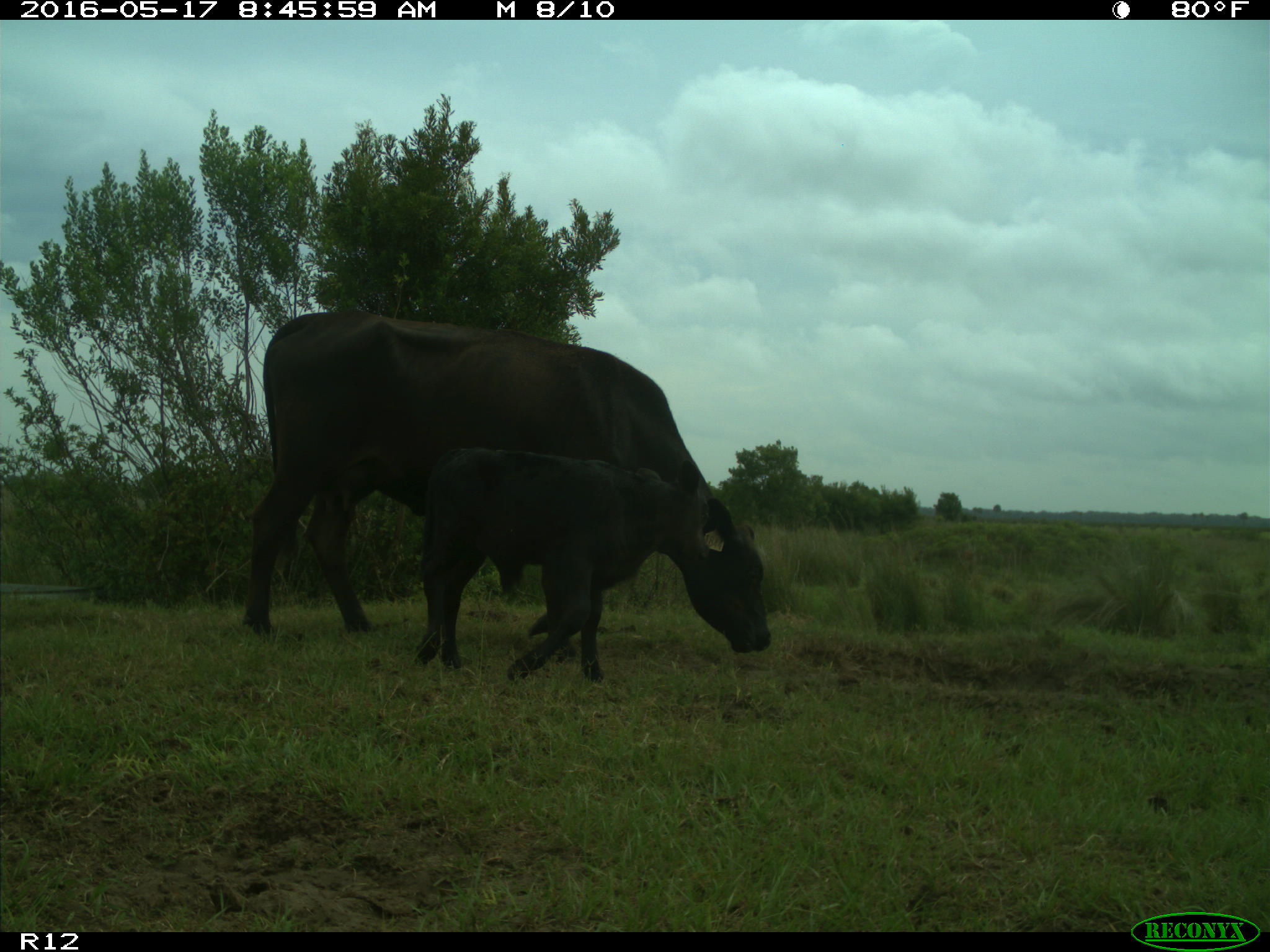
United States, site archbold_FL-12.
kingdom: Animalia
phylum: Chordata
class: Mammalia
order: Artiodactyla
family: Bovidae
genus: Bos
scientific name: Bos taurus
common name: domestic cow